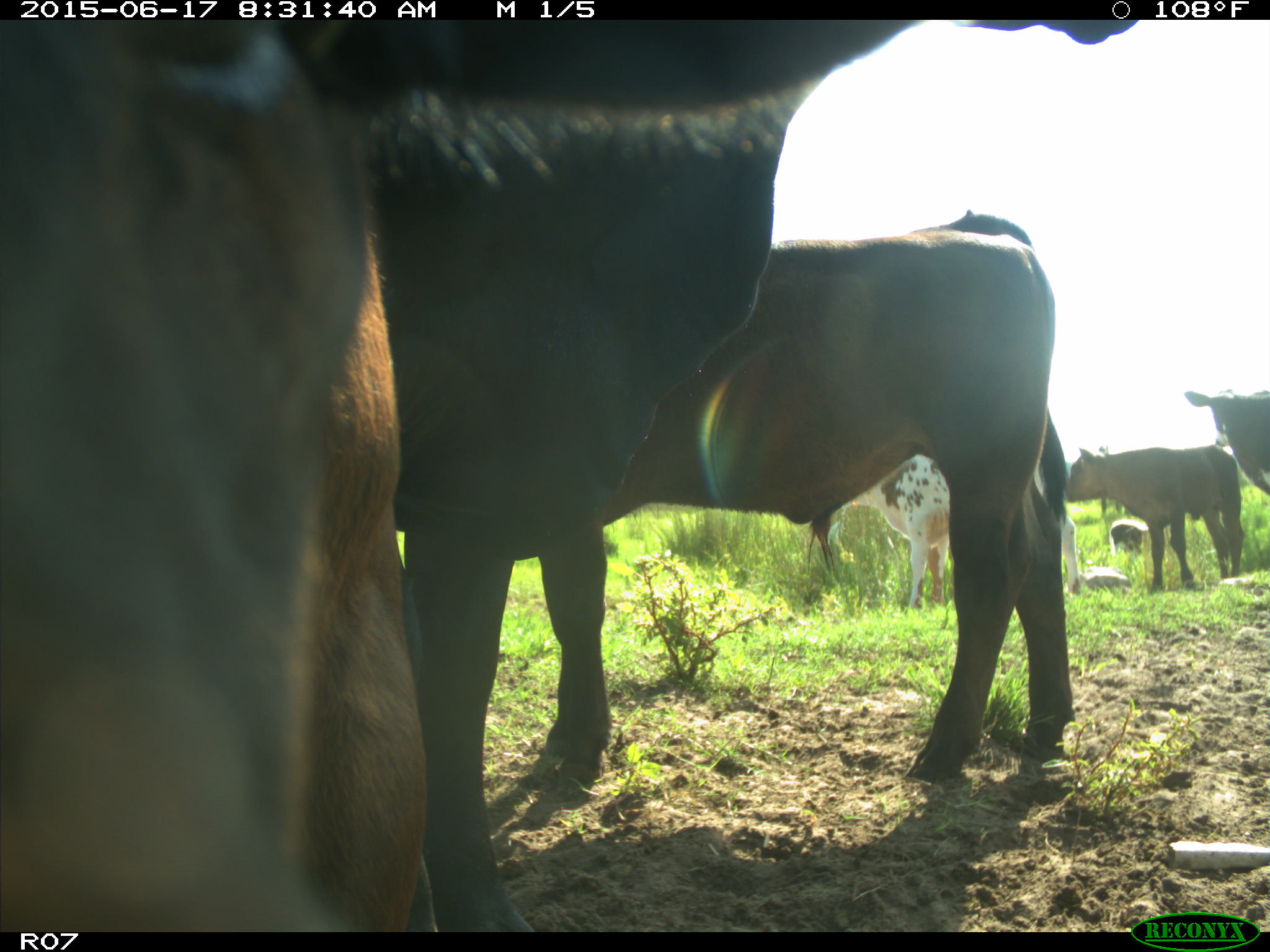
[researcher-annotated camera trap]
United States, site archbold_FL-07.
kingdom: Animalia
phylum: Chordata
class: Mammalia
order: Artiodactyla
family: Bovidae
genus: Bos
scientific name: Bos taurus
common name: domestic cow